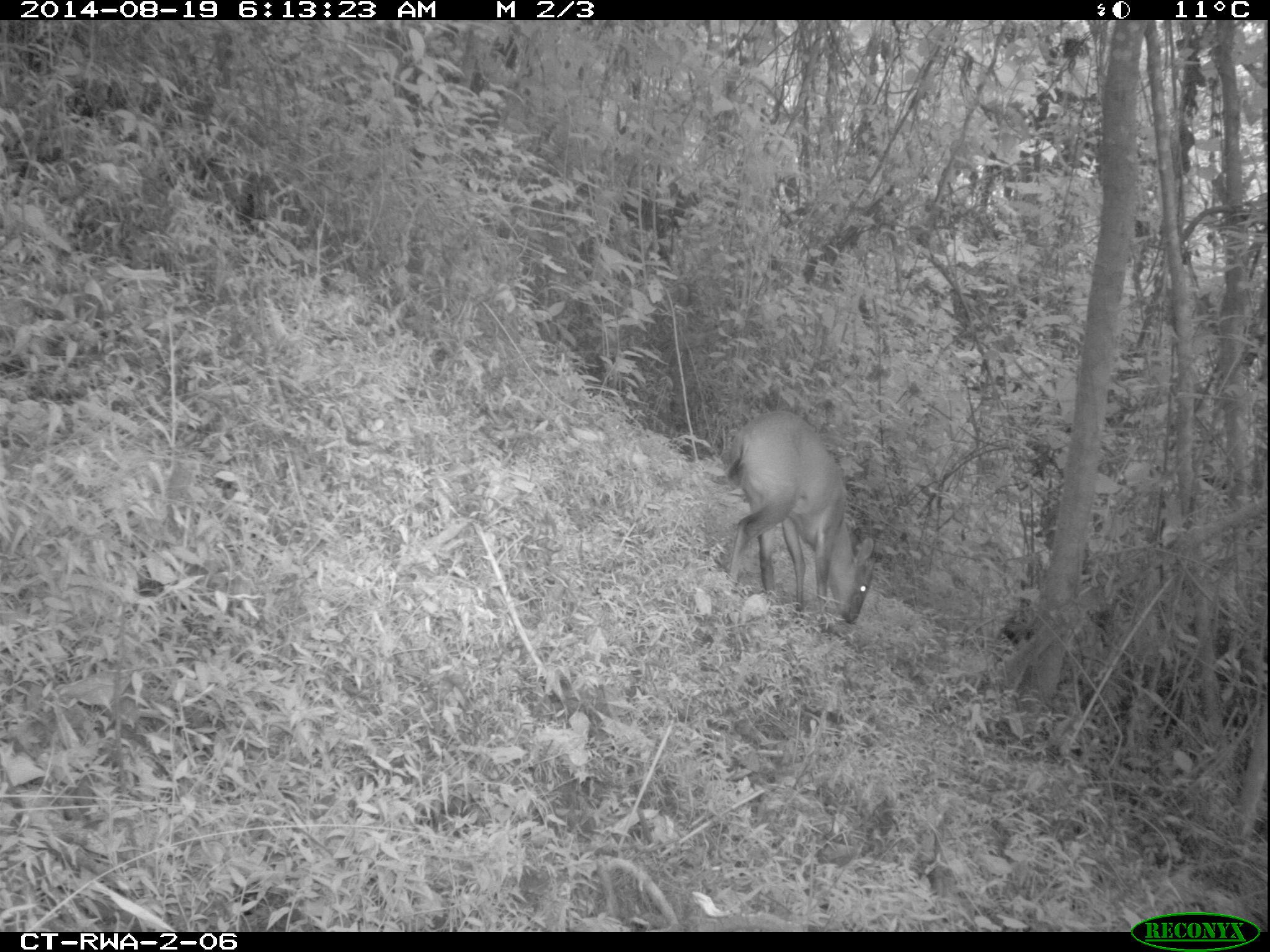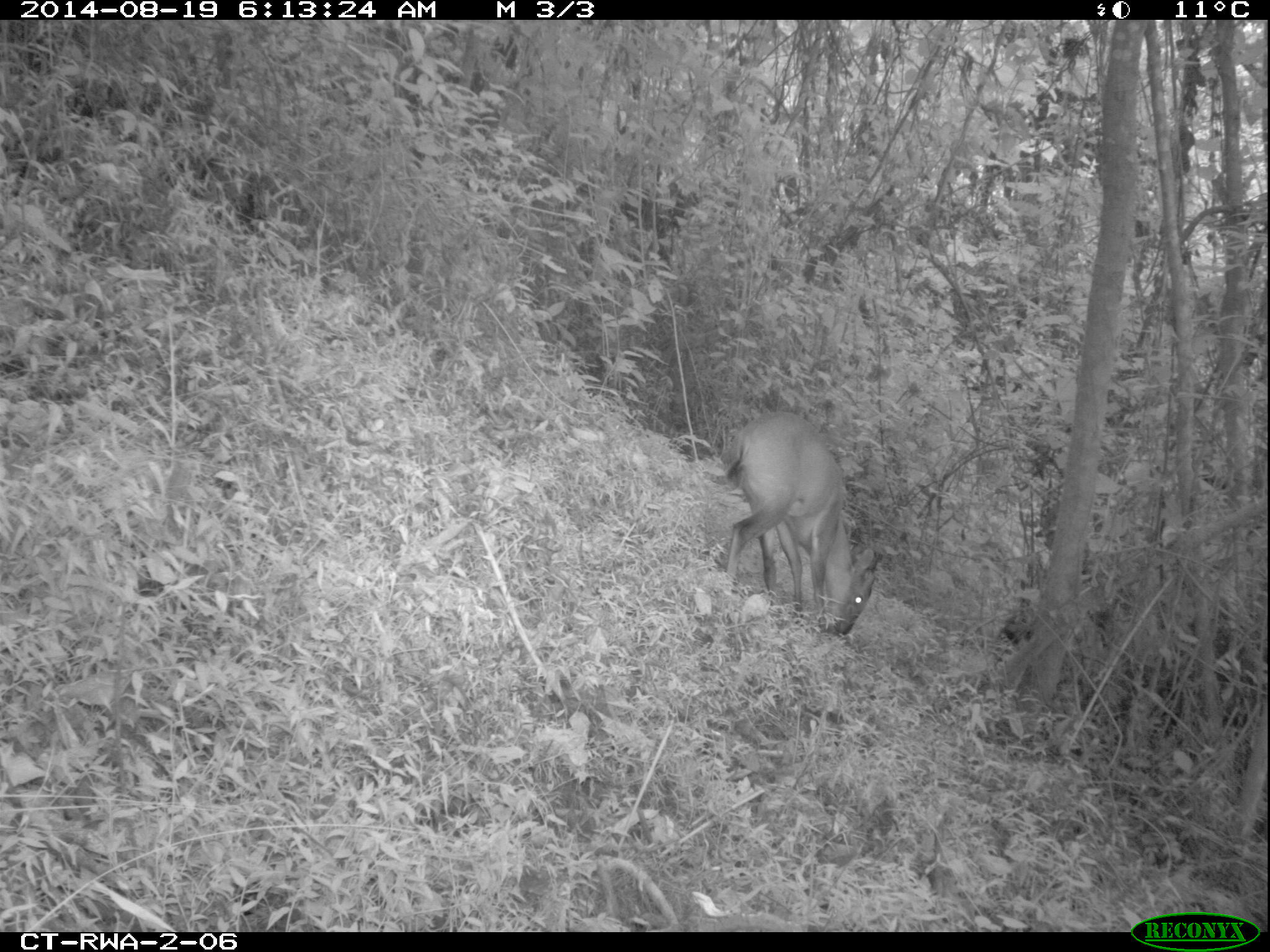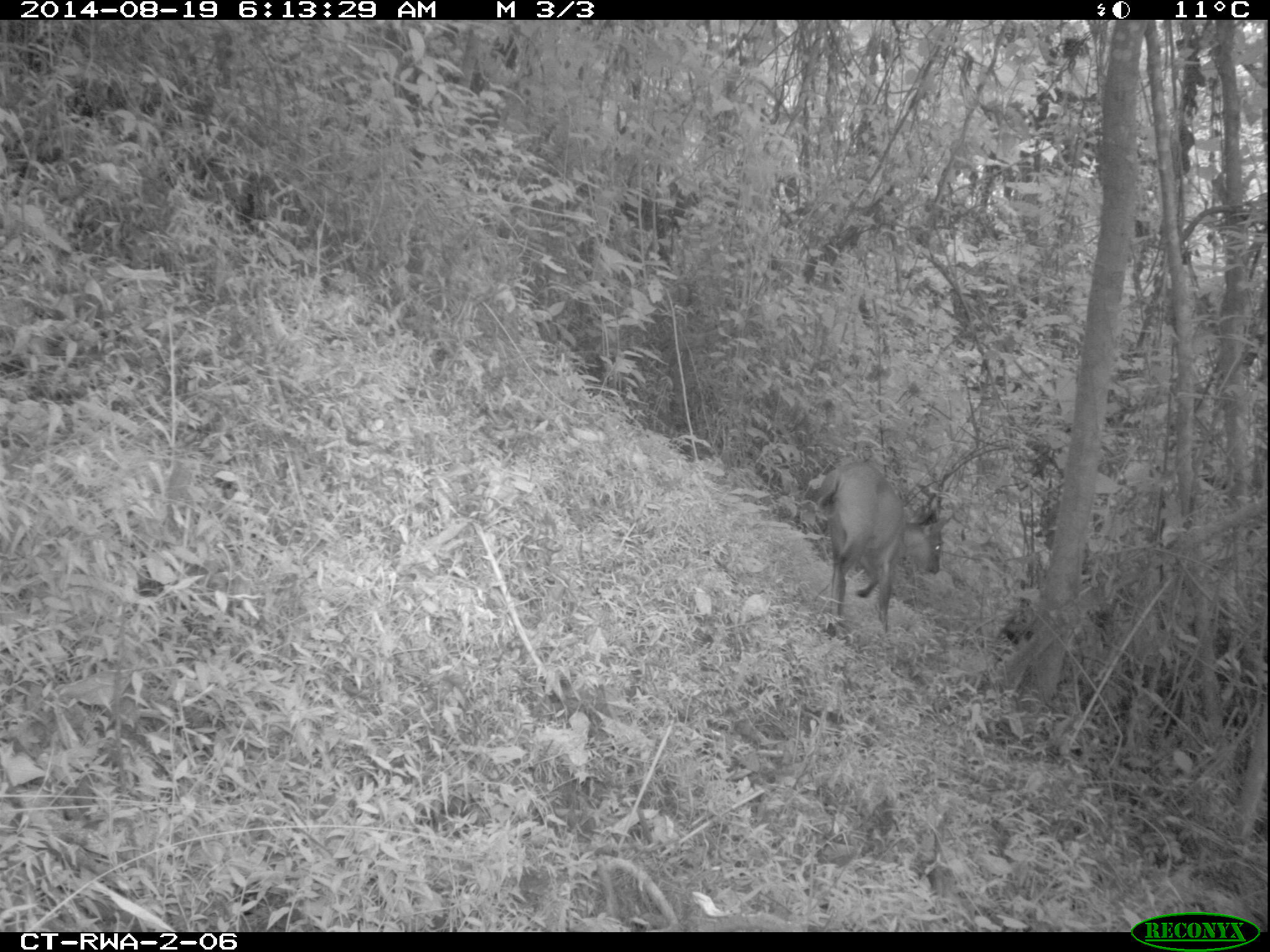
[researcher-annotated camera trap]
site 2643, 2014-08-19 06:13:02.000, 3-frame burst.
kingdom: Animalia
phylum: Chordata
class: Mammalia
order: Artiodactyla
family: Bovidae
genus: Cephalophus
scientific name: Cephalophus nigrifrons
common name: black-fronted duiker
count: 1